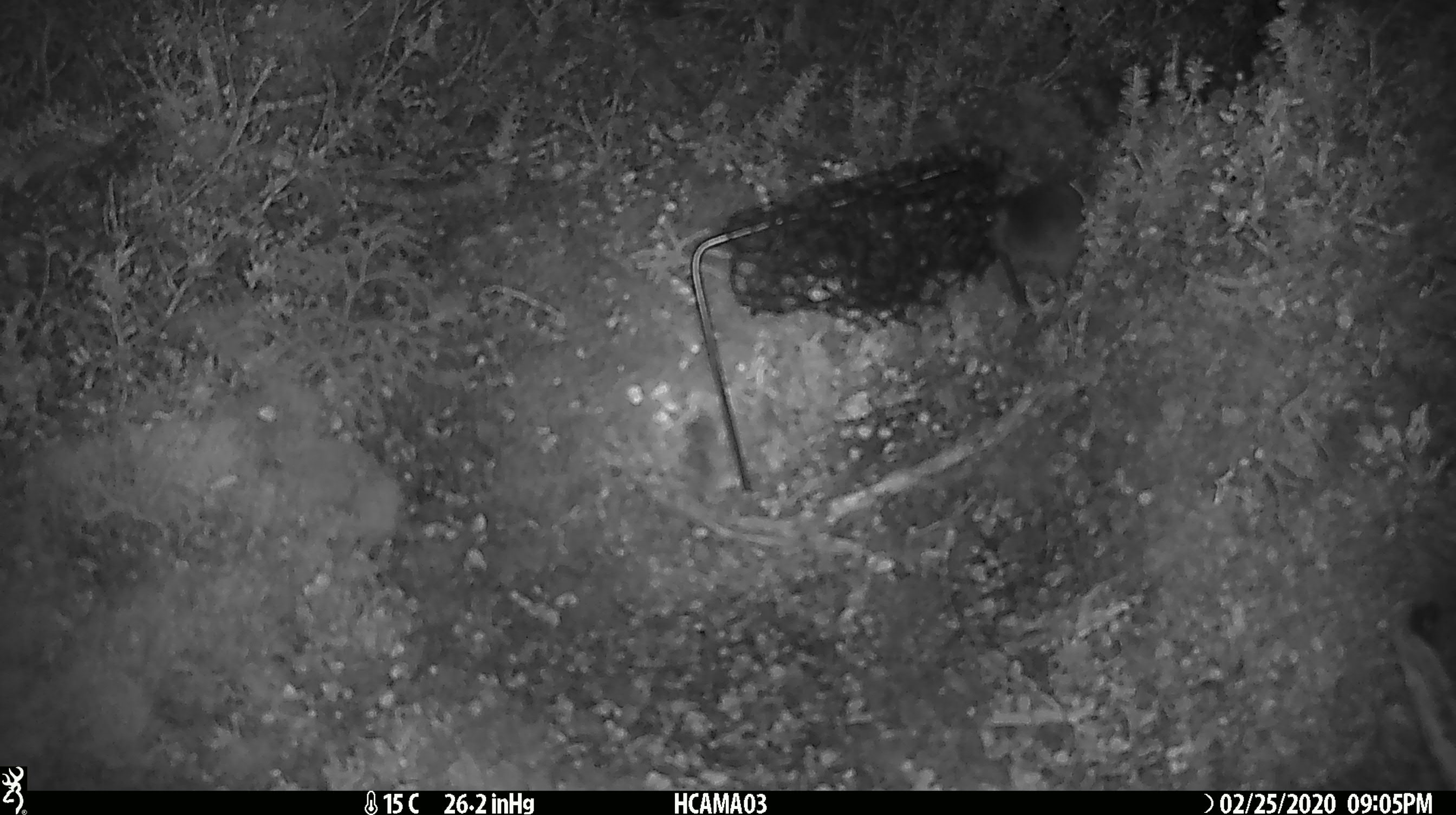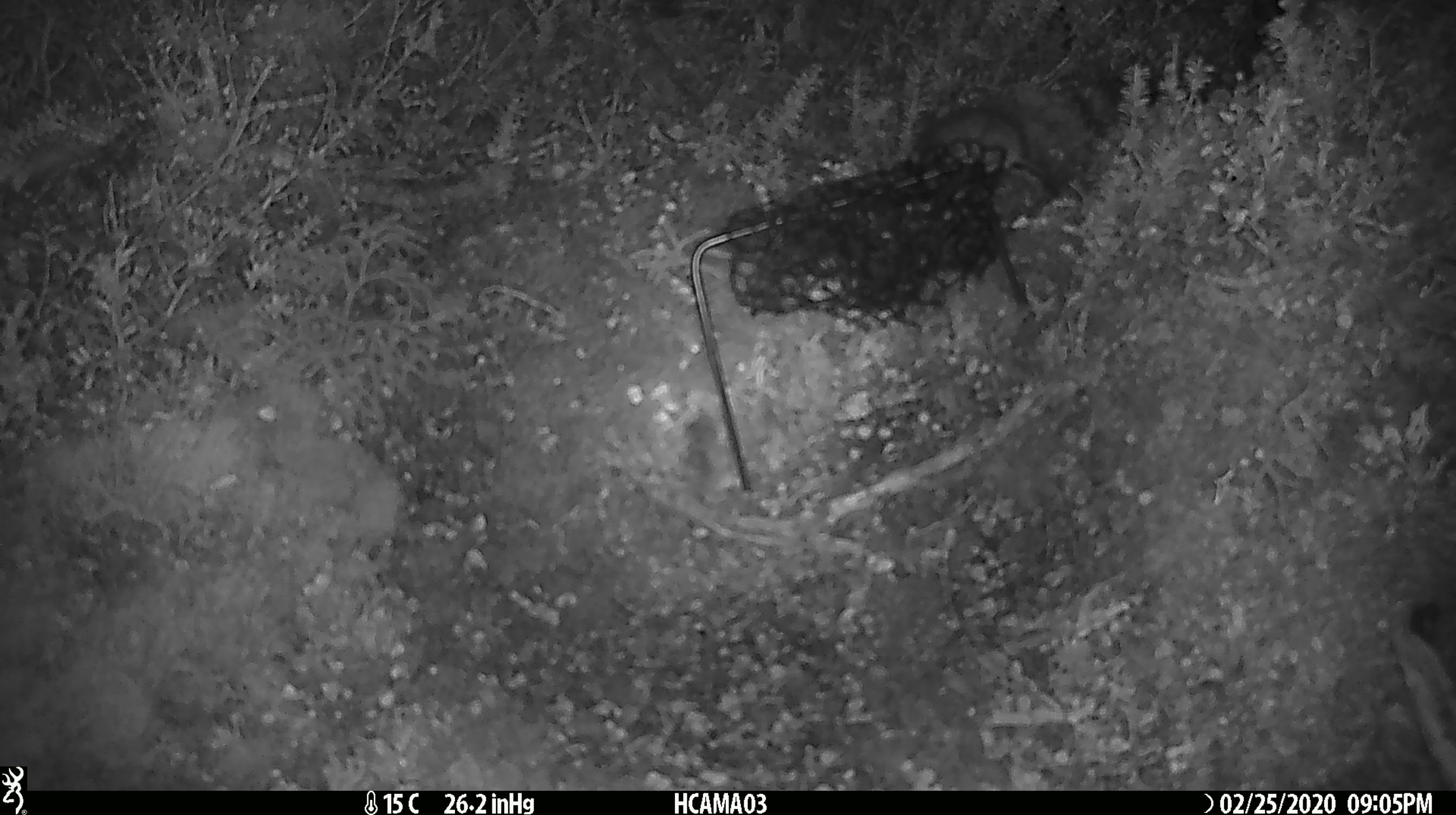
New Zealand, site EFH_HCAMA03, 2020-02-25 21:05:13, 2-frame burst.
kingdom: Animalia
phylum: Chordata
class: Mammalia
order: Rodentia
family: Muridae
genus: Mus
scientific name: Mus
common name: mouse